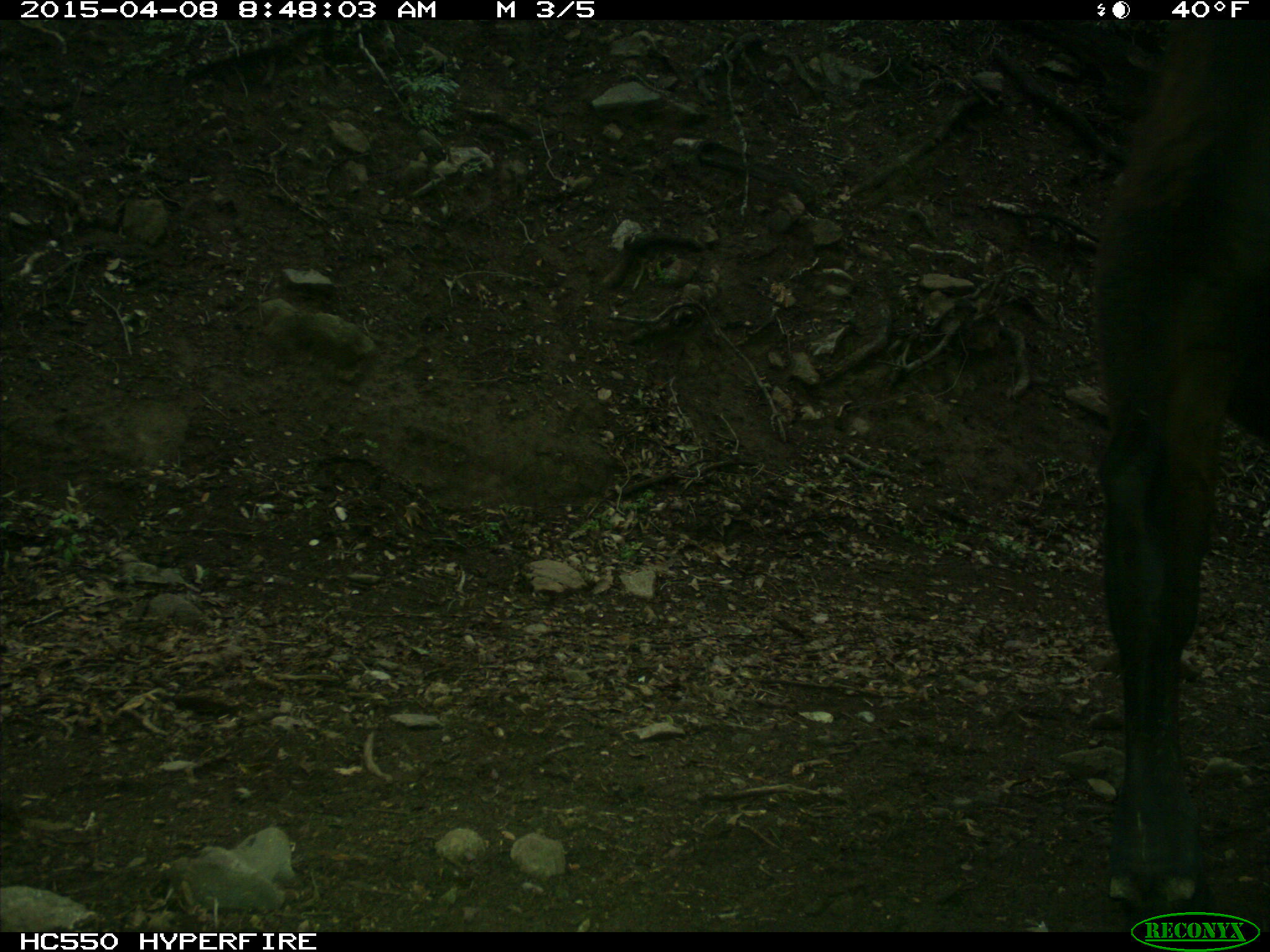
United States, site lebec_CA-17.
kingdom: Animalia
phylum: Chordata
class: Mammalia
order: Artiodactyla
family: Bovidae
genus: Bos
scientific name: Bos taurus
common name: domestic cow